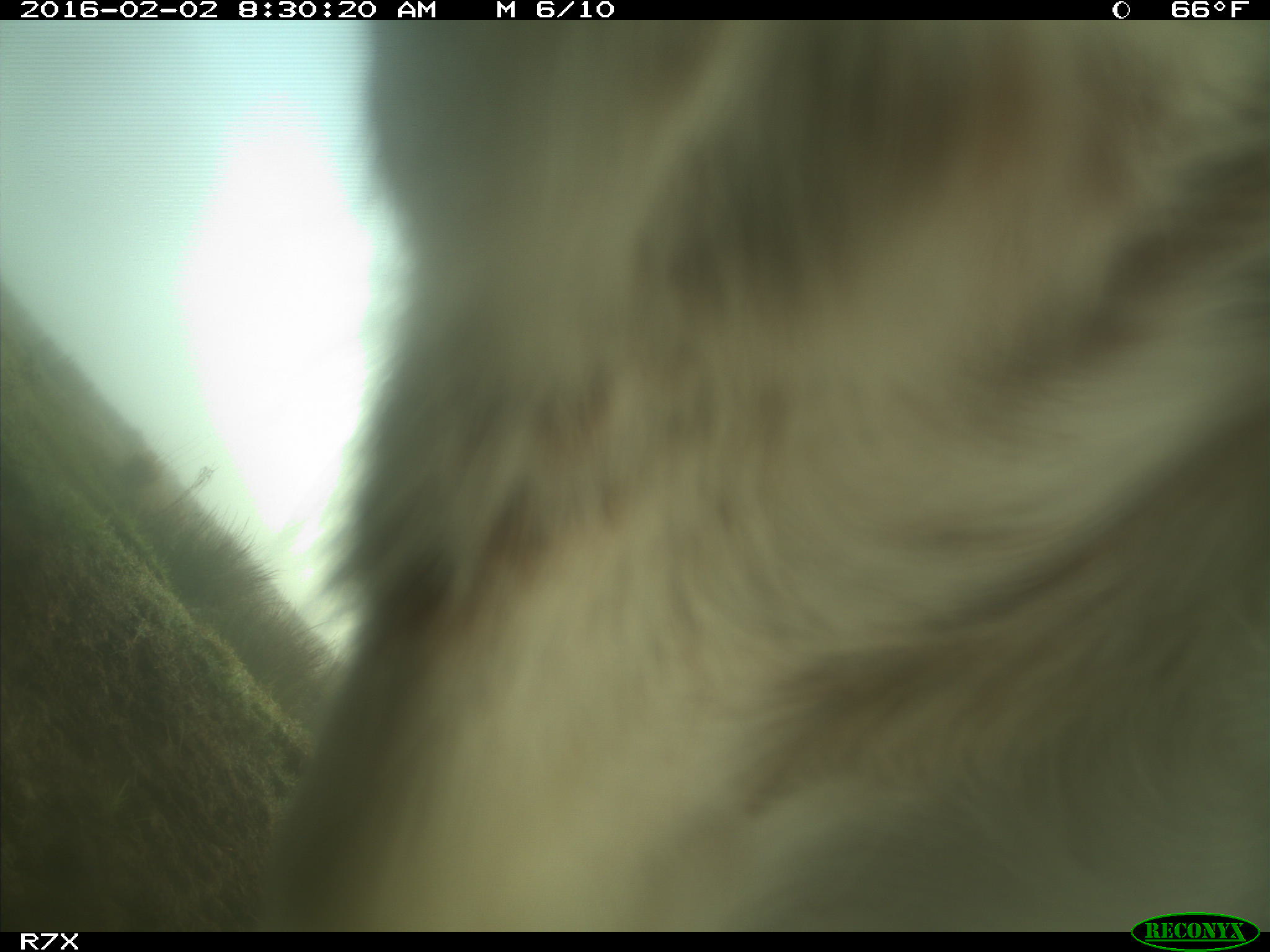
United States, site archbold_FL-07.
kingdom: Animalia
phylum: Chordata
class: Mammalia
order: Artiodactyla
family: Bovidae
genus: Bos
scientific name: Bos taurus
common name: domestic cow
Bos taurus (domestic cow).